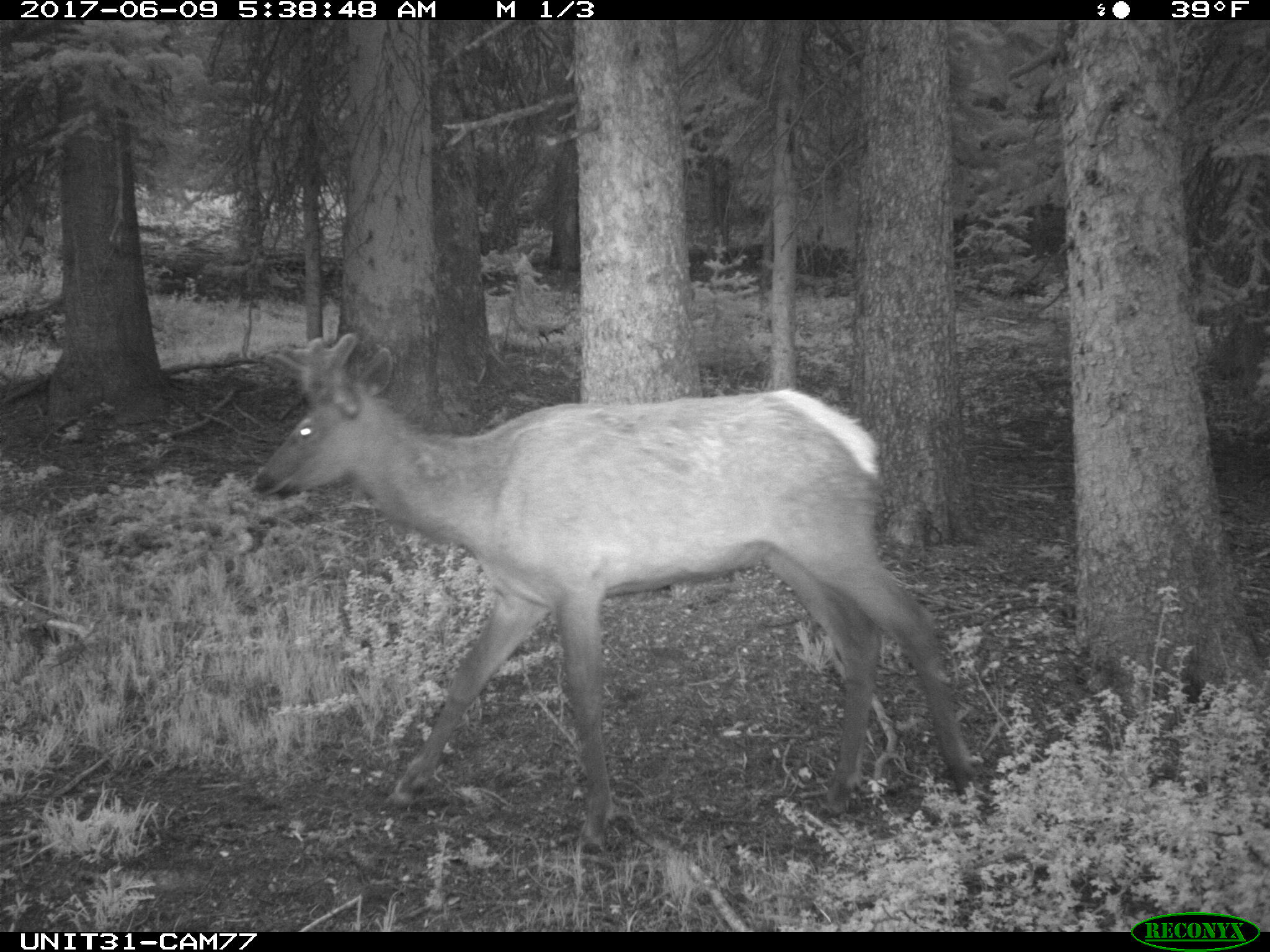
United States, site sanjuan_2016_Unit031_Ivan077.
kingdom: Animalia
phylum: Chordata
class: Mammalia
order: Artiodactyla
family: Cervidae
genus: Cervus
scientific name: Cervus elaphus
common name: red deer